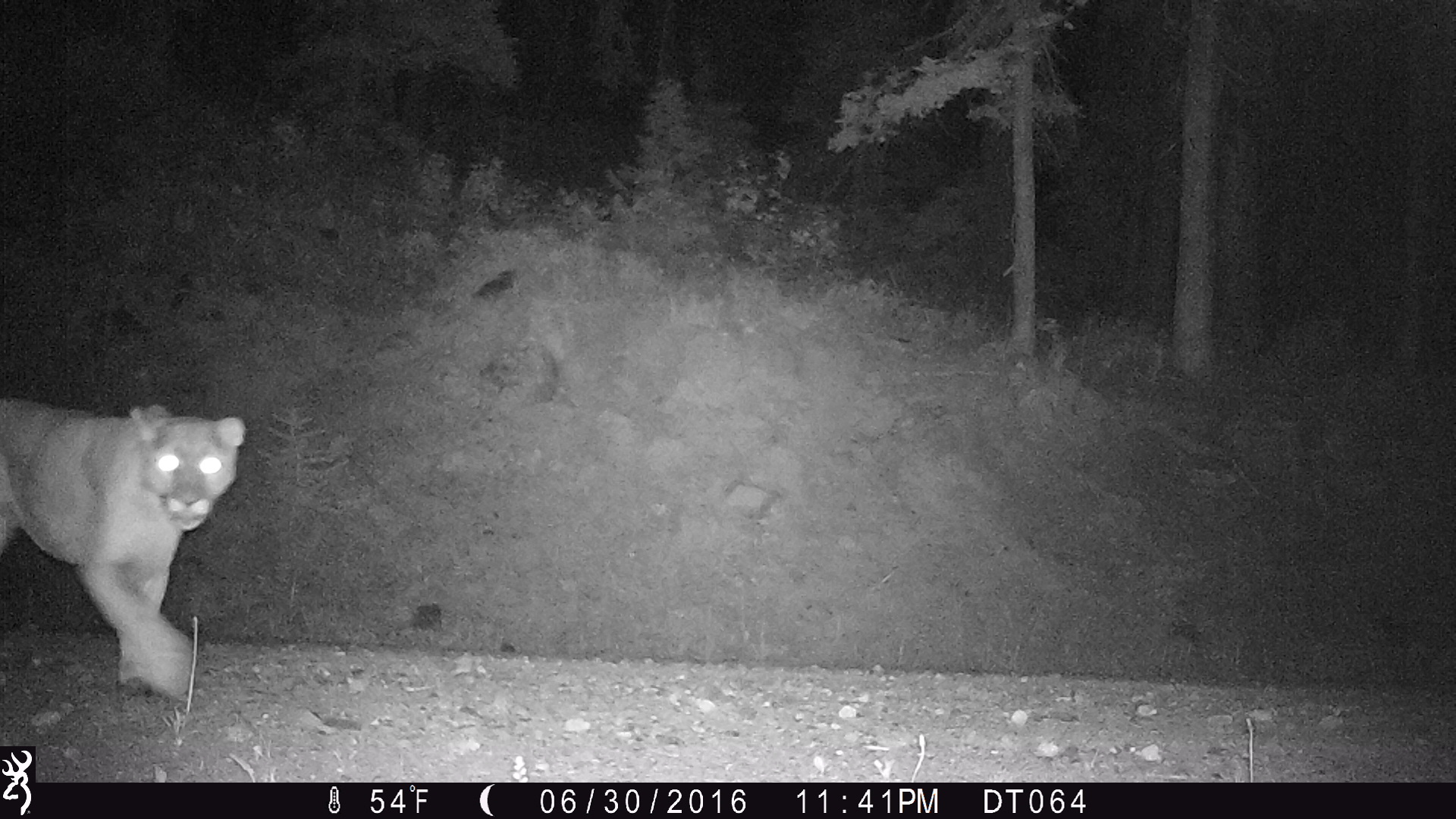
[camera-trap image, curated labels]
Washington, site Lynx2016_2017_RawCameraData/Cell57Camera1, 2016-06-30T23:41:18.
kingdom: Animalia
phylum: Chordata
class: Mammalia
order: Carnivora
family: Felidae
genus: Puma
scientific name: Puma concolor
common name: mountain lion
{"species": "Puma concolor (mountain lion)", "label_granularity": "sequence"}